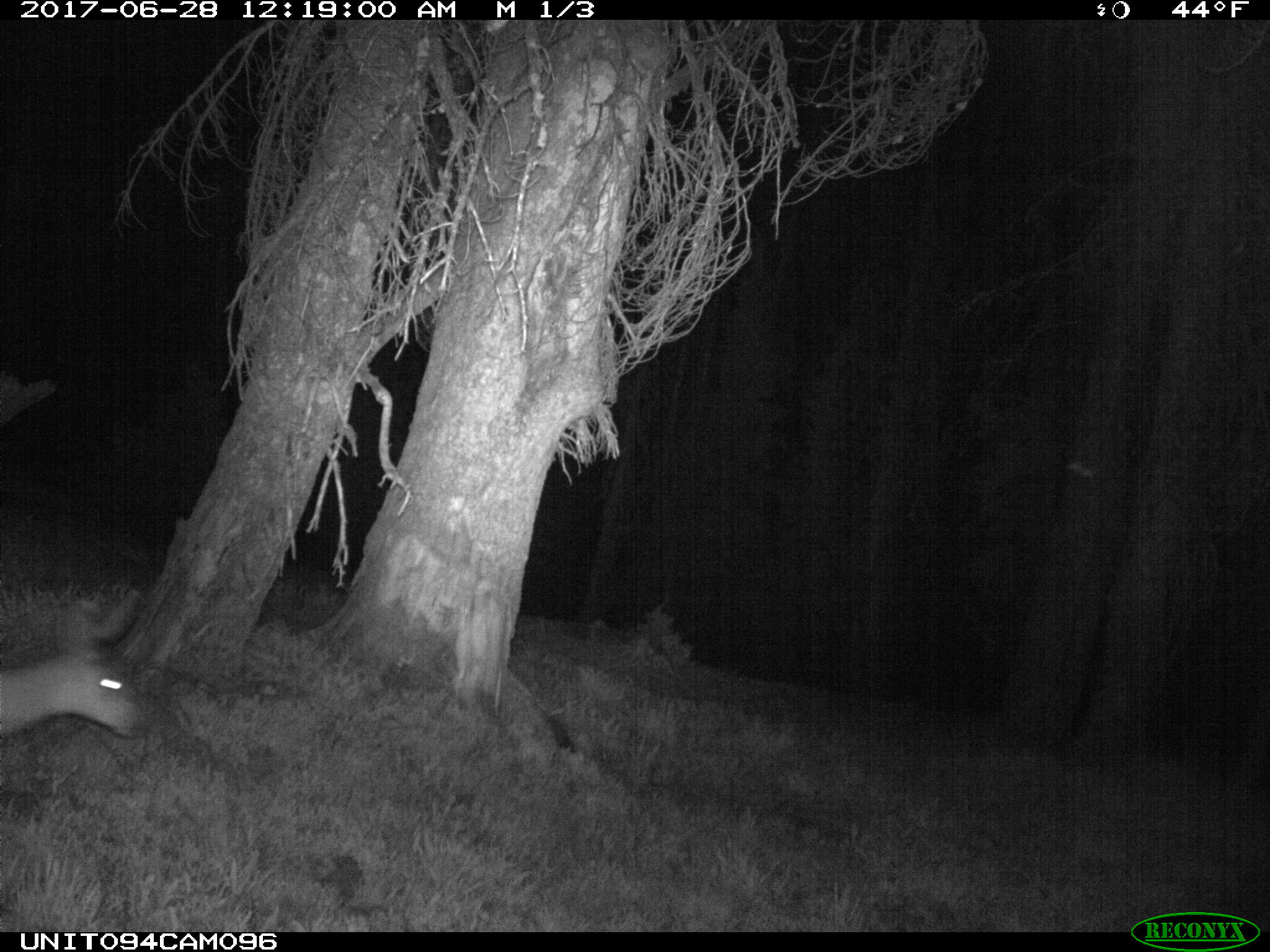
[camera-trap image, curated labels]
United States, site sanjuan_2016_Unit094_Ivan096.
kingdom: Animalia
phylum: Chordata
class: Mammalia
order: Artiodactyla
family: Cervidae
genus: Odocoileus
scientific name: Odocoileus hemionus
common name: mule deer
Odocoileus hemionus (mule deer).